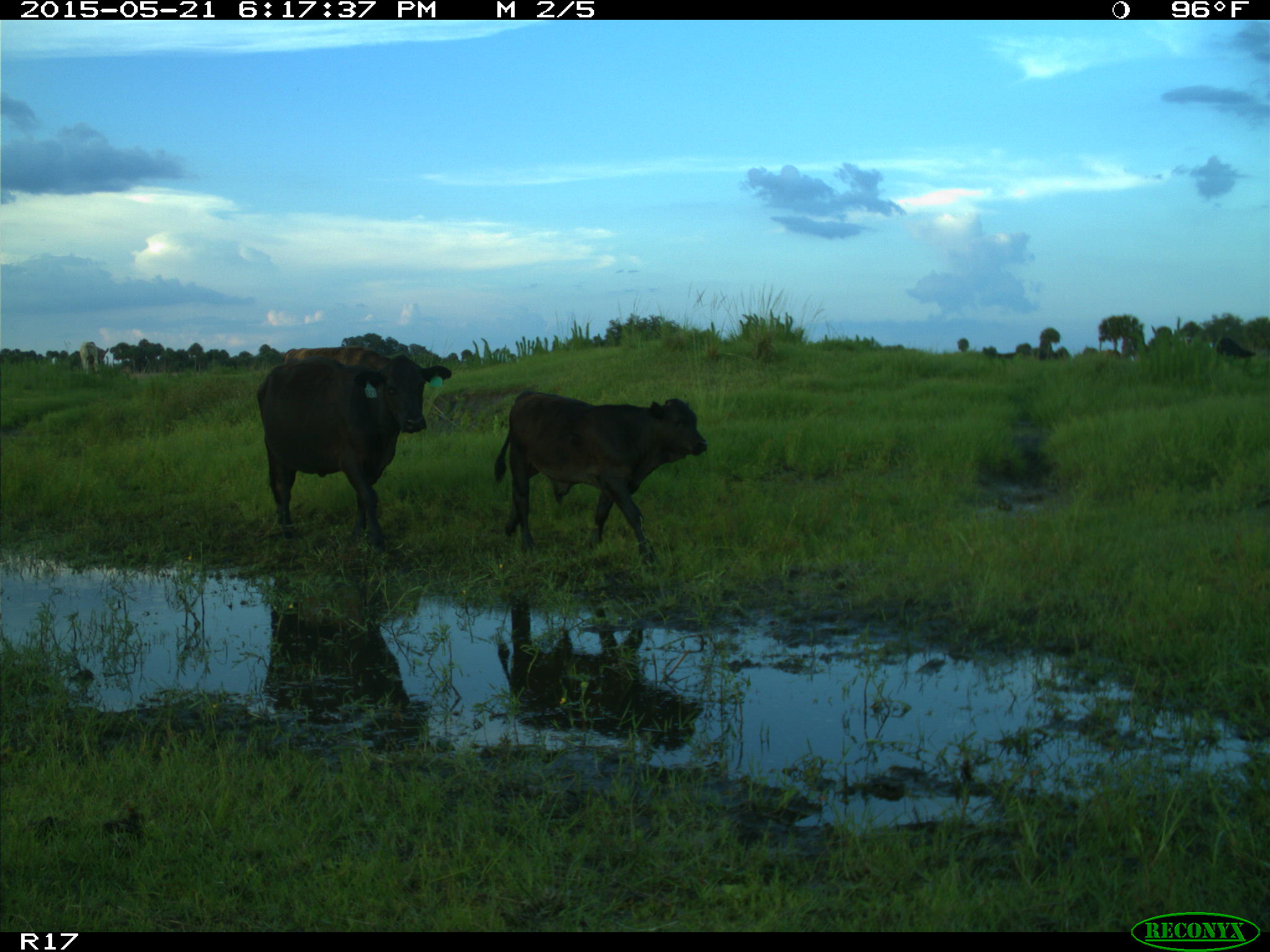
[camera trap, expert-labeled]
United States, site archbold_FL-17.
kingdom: Animalia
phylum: Chordata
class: Mammalia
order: Artiodactyla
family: Bovidae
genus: Bos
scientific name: Bos taurus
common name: domestic cow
Bos taurus (domestic cow).